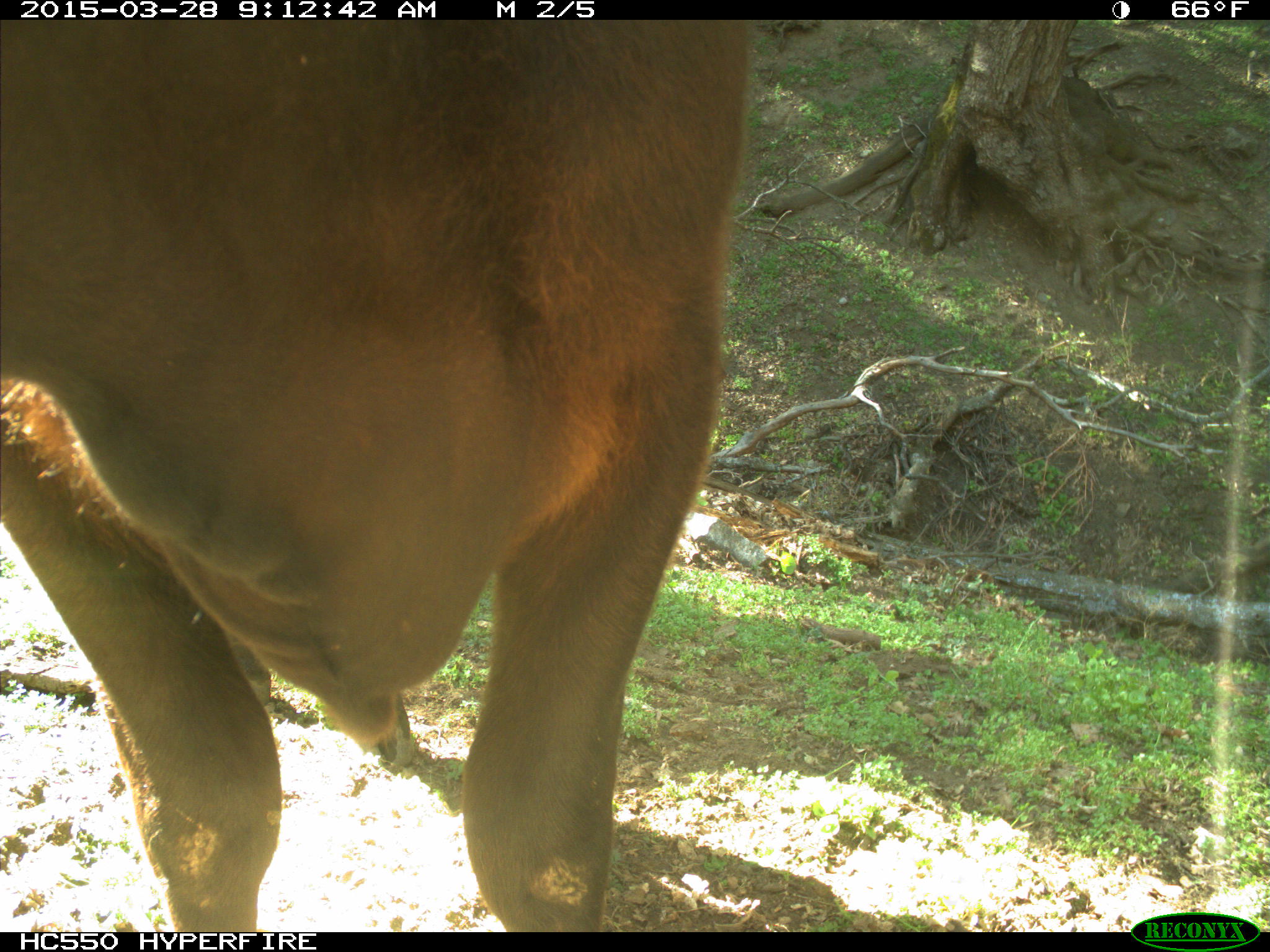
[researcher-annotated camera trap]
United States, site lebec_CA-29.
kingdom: Animalia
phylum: Chordata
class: Mammalia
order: Artiodactyla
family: Bovidae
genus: Bos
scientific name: Bos taurus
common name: domestic cow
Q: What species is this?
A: Bos taurus (domestic cow).